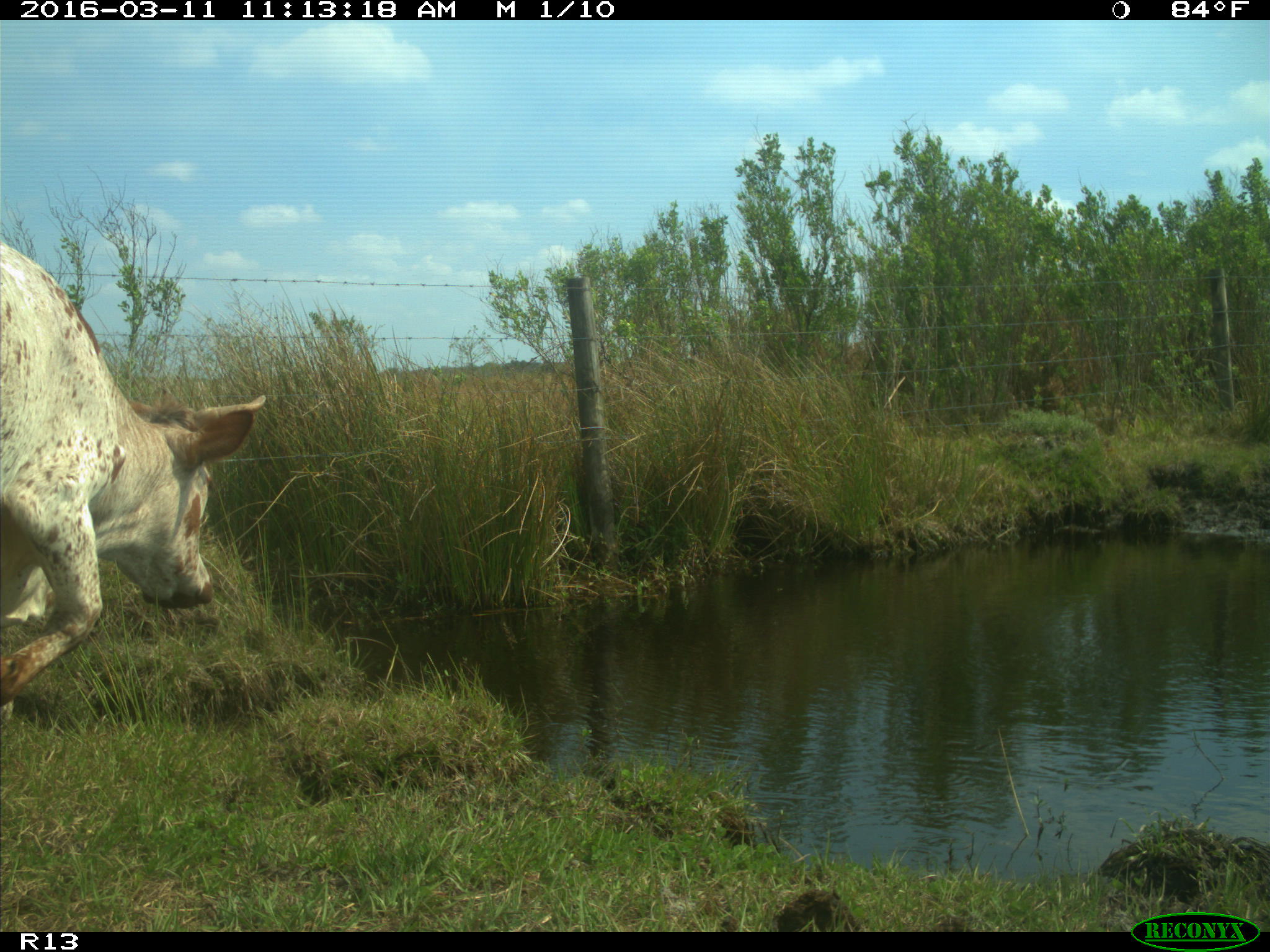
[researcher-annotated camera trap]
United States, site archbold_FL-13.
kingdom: Animalia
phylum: Chordata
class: Mammalia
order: Artiodactyla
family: Bovidae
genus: Bos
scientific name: Bos taurus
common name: domestic cow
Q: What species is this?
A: Bos taurus (domestic cow).